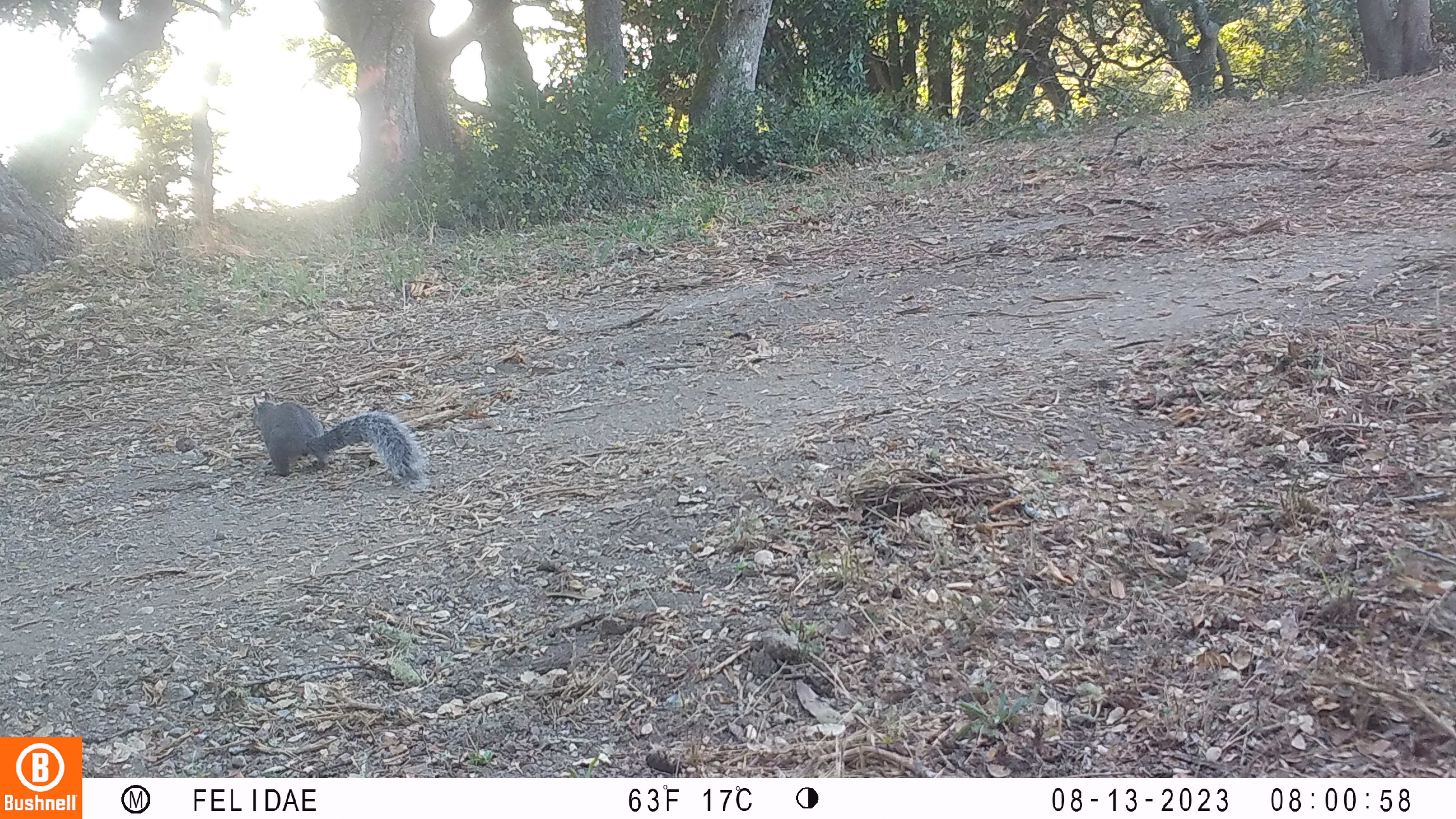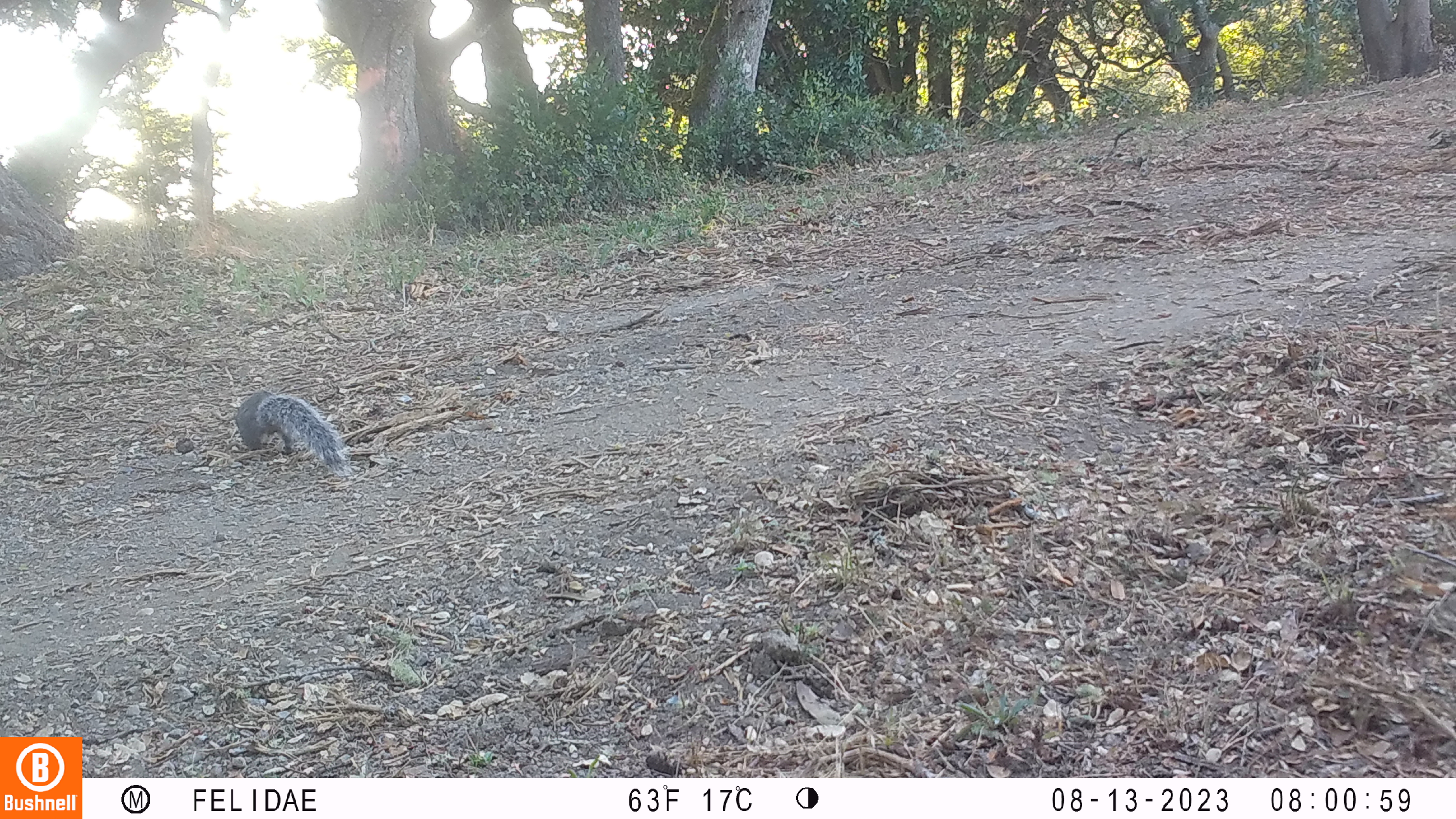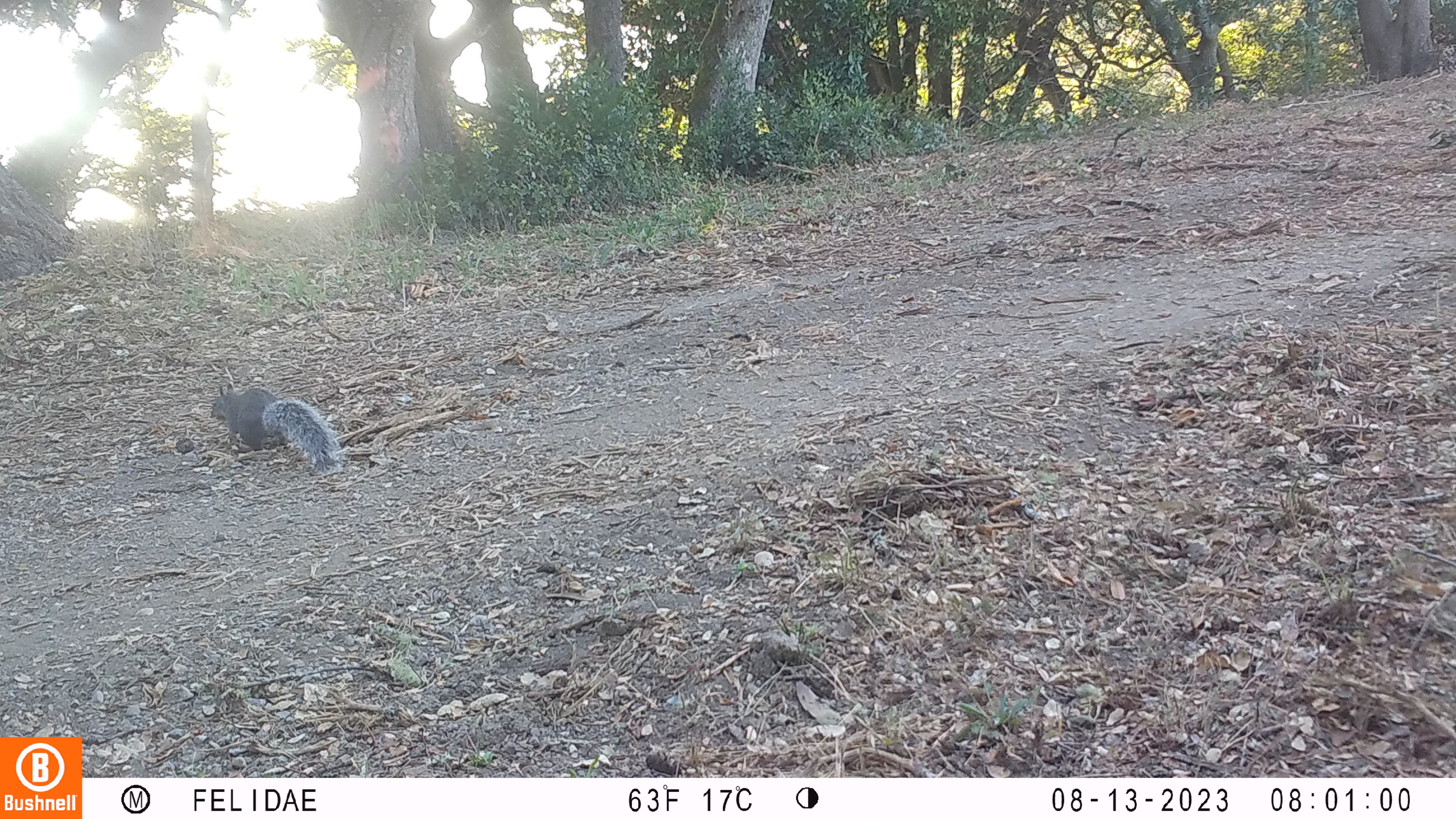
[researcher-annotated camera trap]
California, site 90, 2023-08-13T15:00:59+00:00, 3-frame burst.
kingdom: Animalia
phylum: Chordata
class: Mammalia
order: Rodentia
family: Sciuridae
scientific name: Sciuridae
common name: squirrel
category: unknown squirrel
Unknown squirrel (squirrel) (Sciuridae).